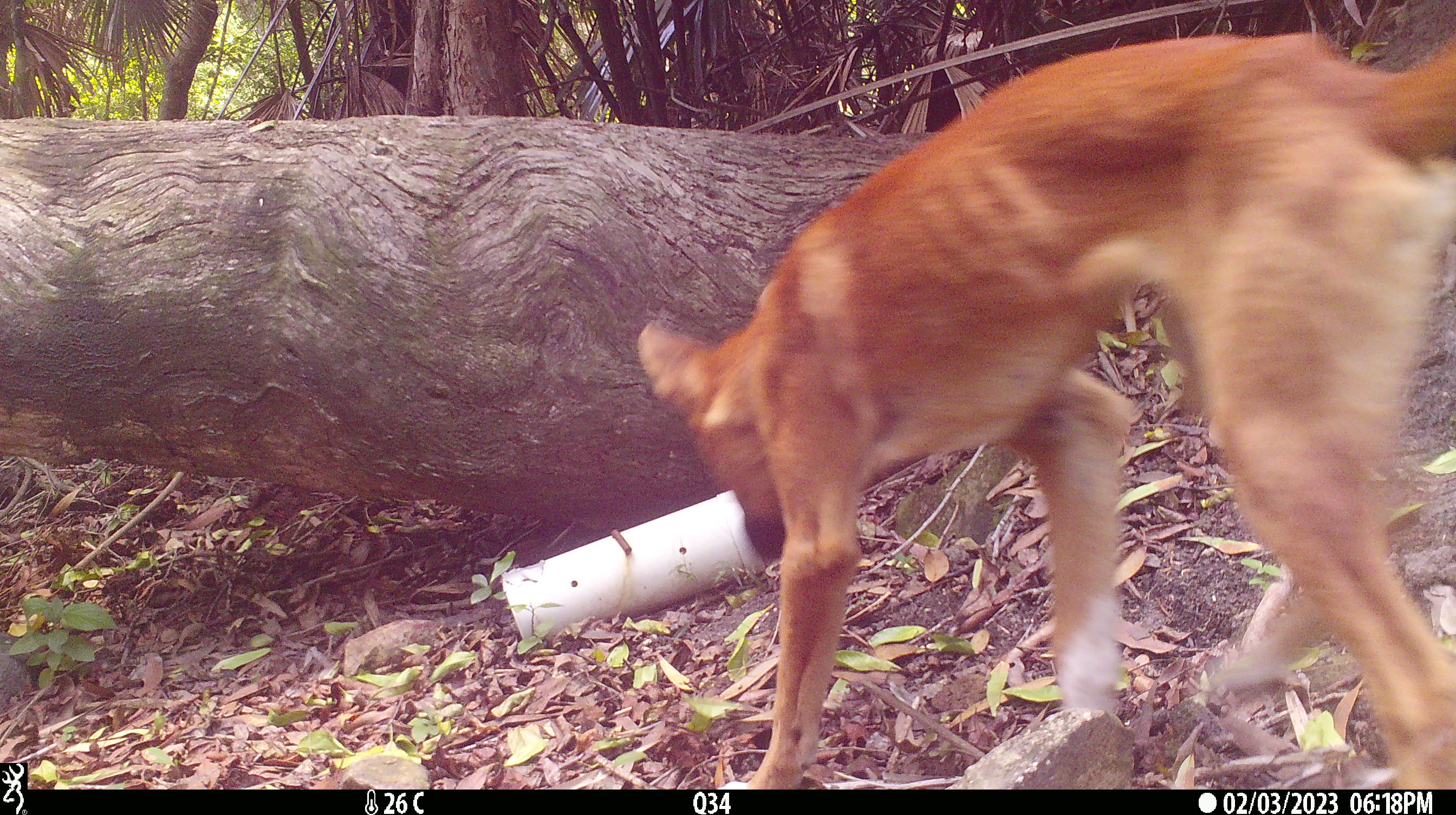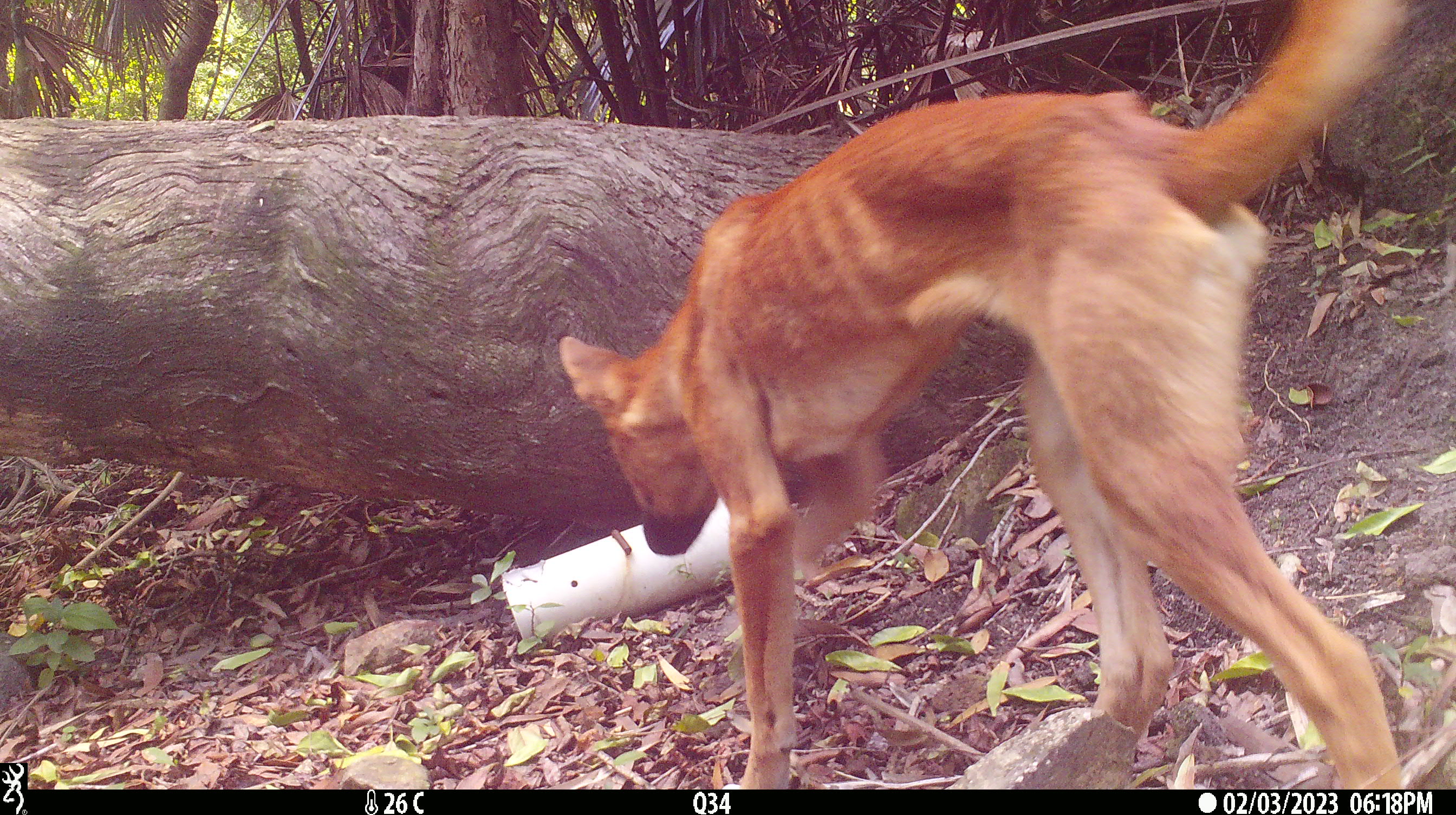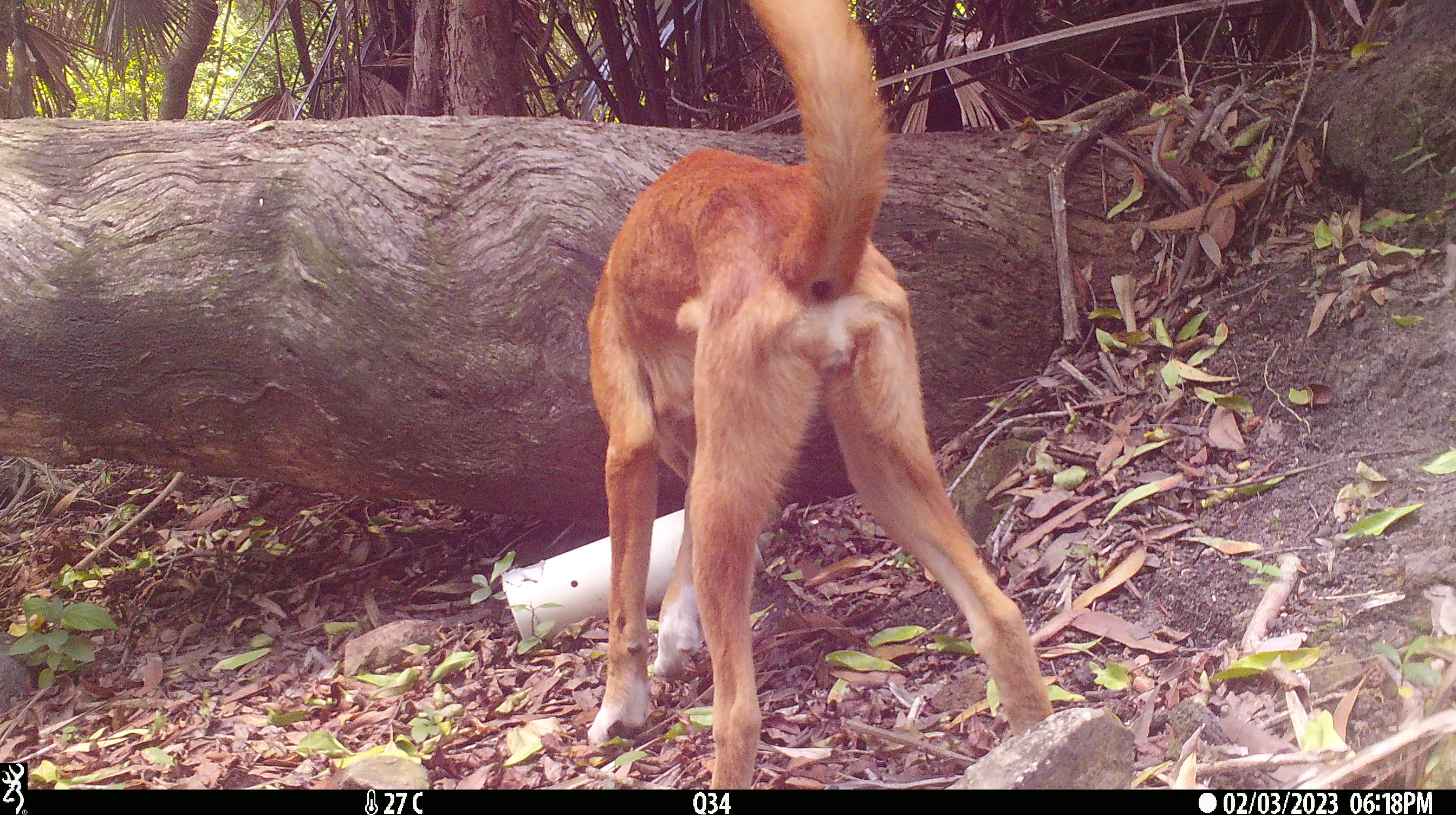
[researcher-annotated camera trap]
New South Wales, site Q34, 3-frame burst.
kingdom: Animalia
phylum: Chordata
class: Mammalia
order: Carnivora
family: Canidae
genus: Canis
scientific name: Canis familiaris dingo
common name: dingo